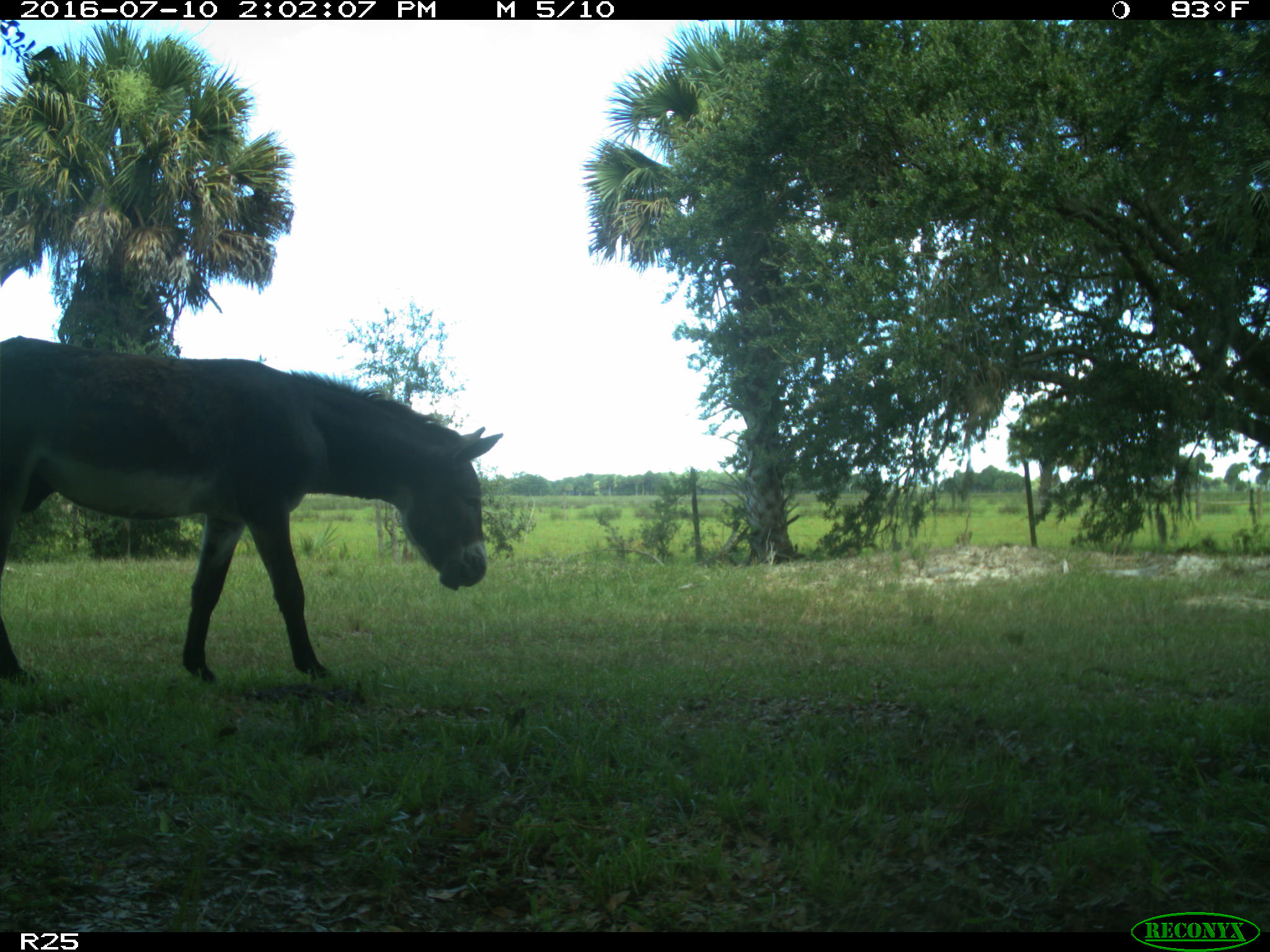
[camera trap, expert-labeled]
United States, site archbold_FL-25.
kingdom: Animalia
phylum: Chordata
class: Mammalia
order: Perissodactyla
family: Equidae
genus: Equus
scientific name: Equus africanus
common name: african wild ass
Equus africanus (african wild ass).